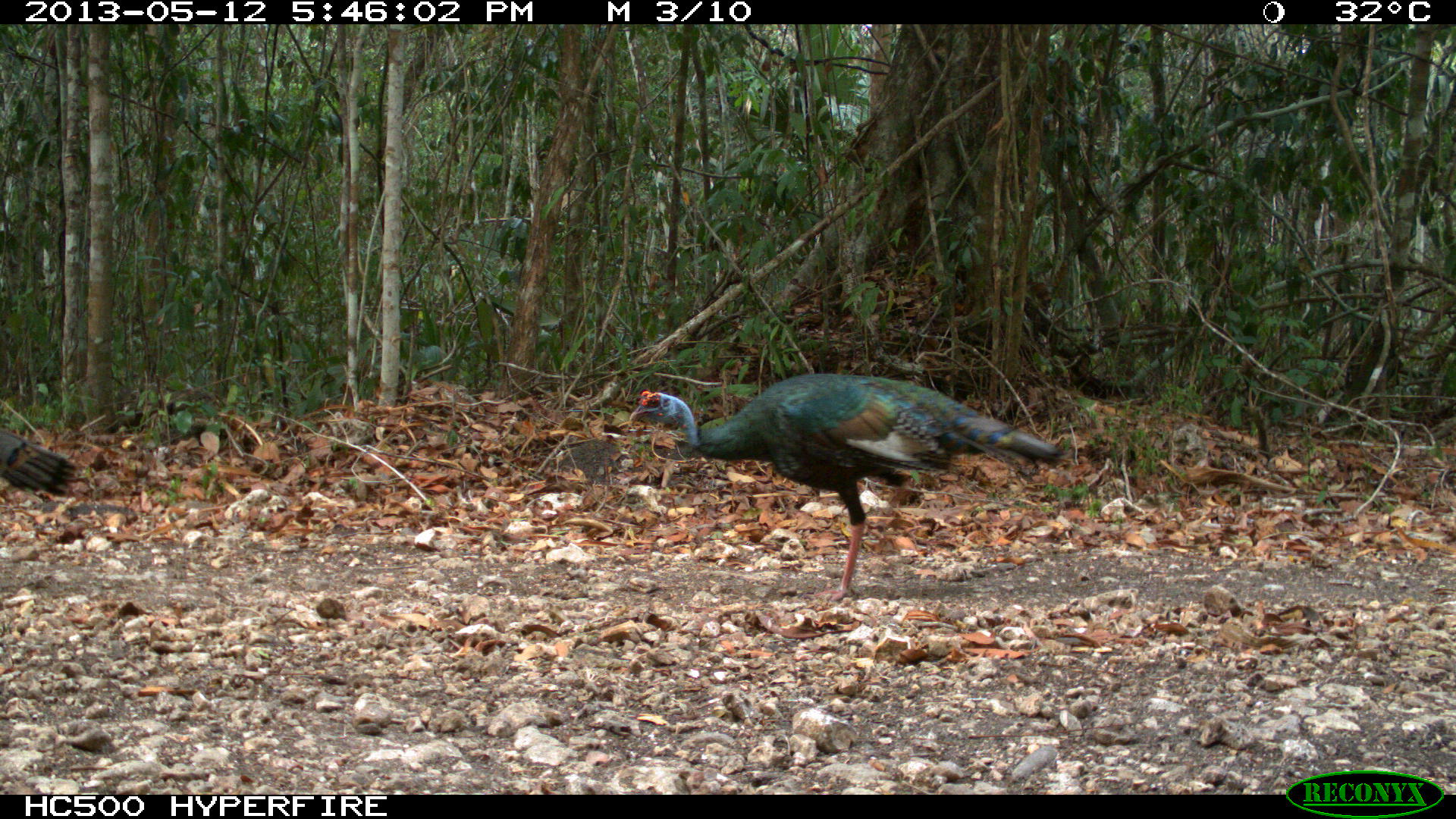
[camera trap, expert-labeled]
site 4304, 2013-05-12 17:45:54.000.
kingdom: Animalia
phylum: Chordata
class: Aves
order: Galliformes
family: Phasianidae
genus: Meleagris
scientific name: Meleagris ocellata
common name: ocellated turkey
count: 3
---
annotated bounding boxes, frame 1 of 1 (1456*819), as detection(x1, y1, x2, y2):
meleagris ocellata: detection(625, 368, 1064, 602); detection(2, 427, 81, 502)